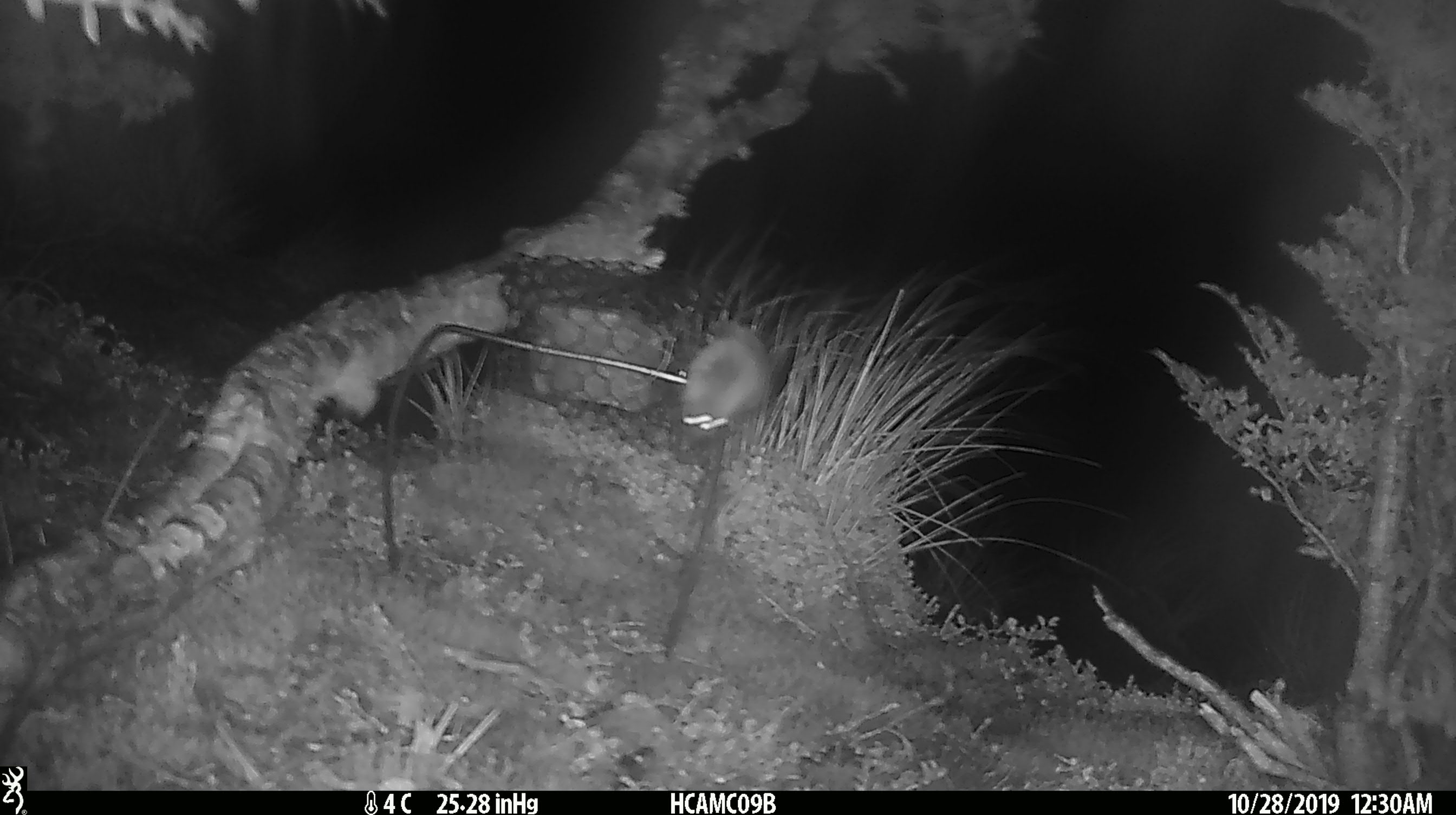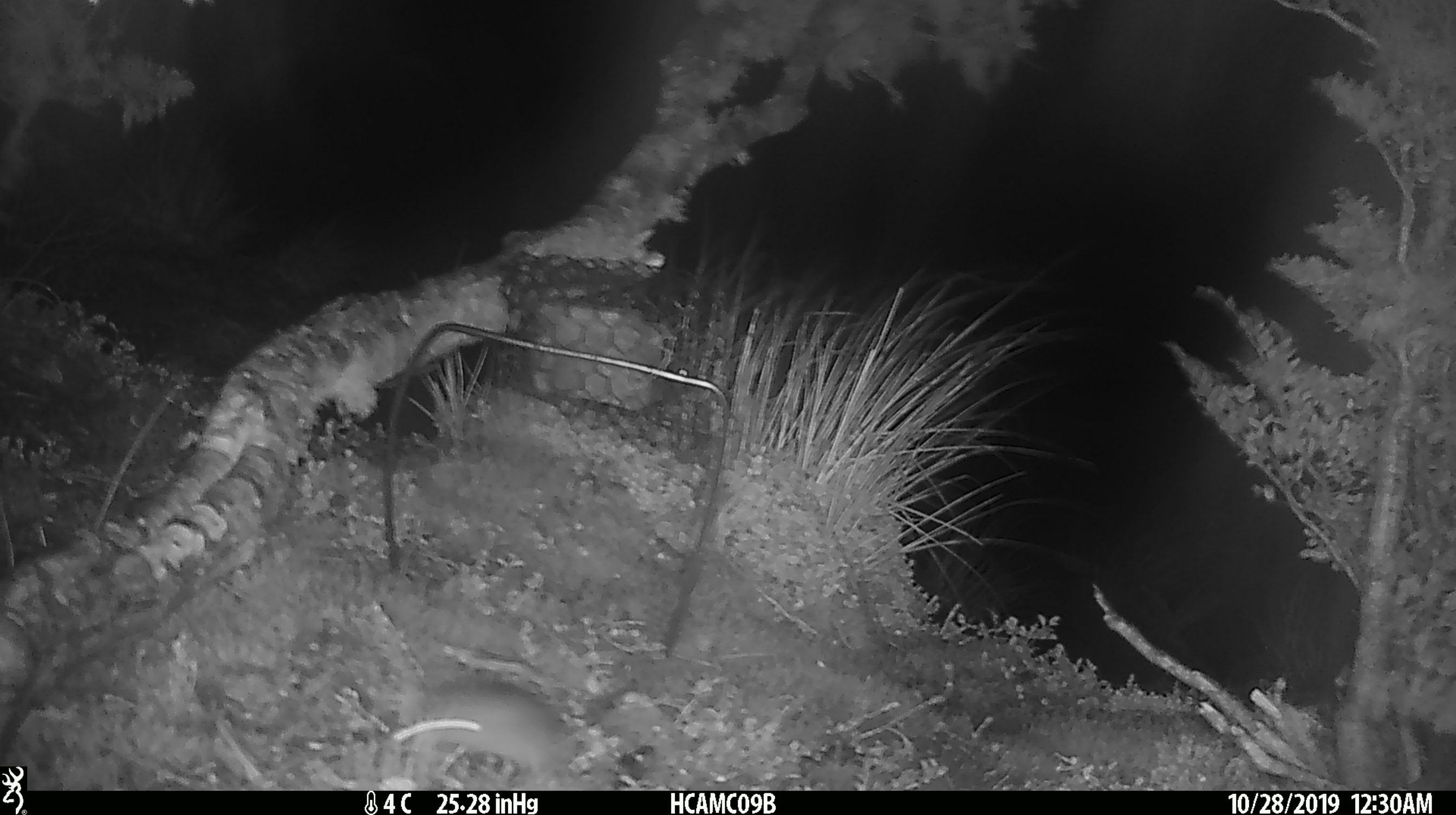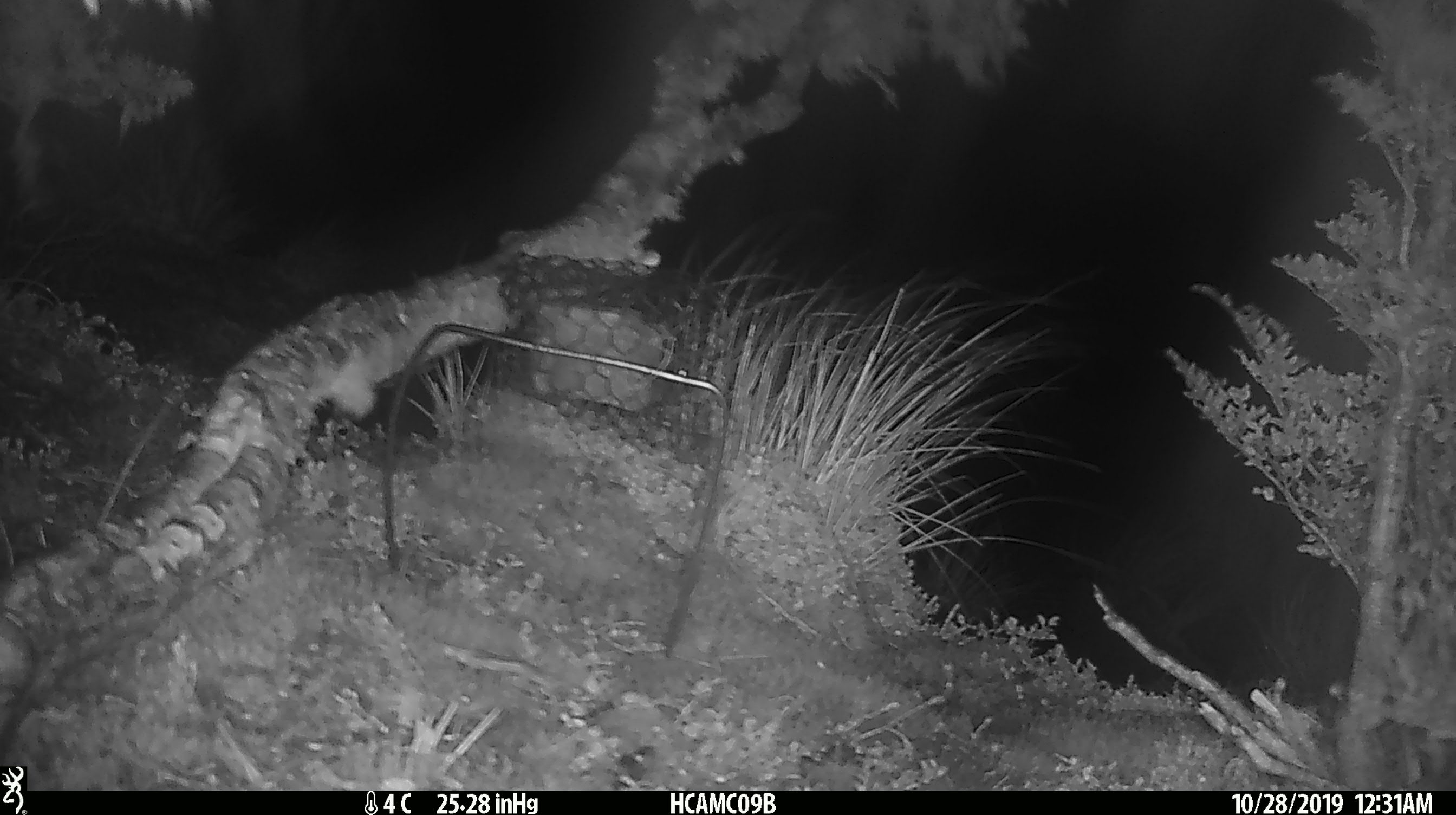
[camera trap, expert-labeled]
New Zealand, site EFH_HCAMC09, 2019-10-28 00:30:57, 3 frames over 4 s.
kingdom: Animalia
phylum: Chordata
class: Mammalia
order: Rodentia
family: Muridae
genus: Mus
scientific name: Mus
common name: mouse